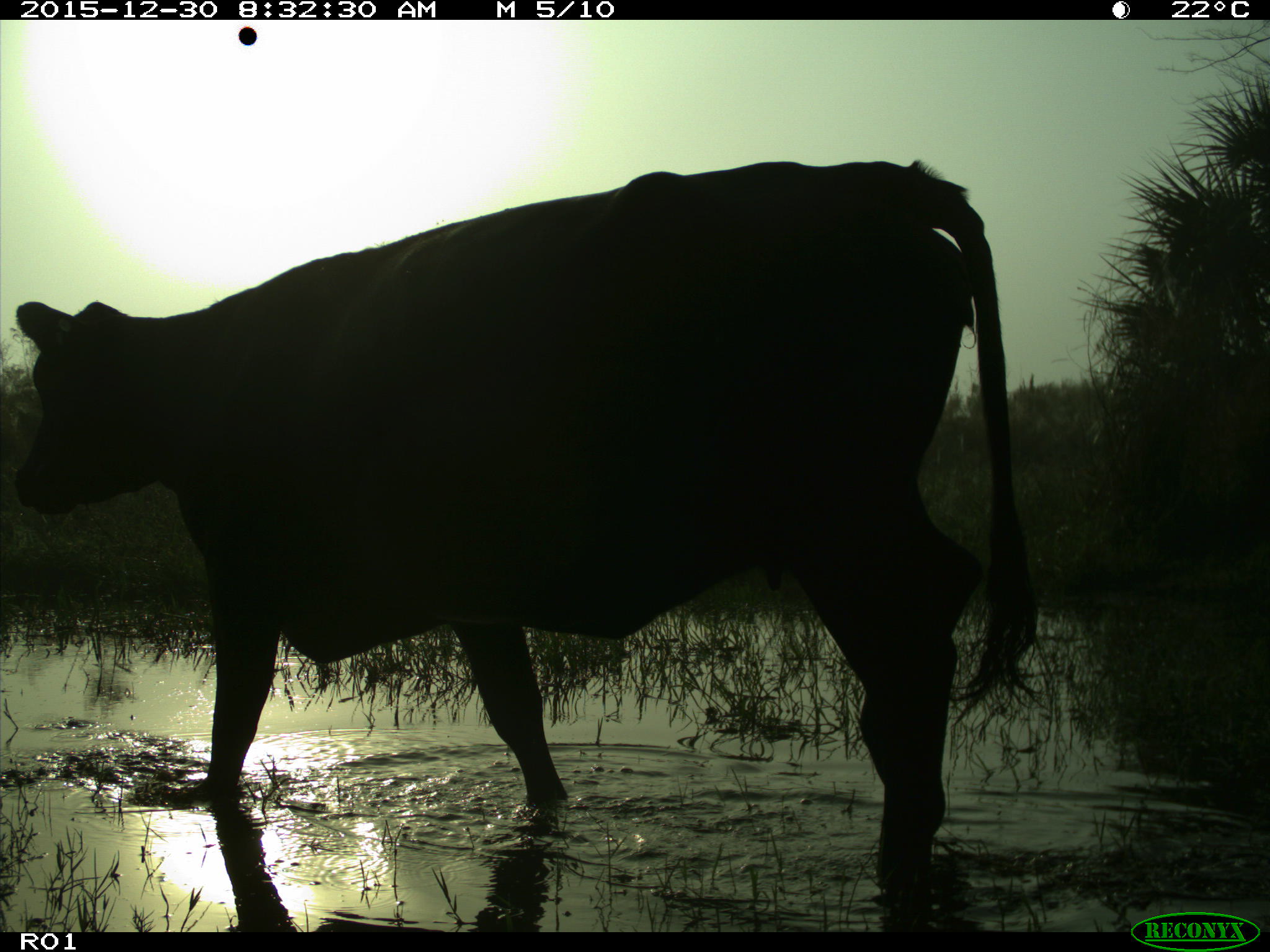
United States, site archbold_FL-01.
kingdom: Animalia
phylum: Chordata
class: Mammalia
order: Artiodactyla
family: Bovidae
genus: Bos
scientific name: Bos taurus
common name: domestic cow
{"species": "Bos taurus (domestic cow)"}